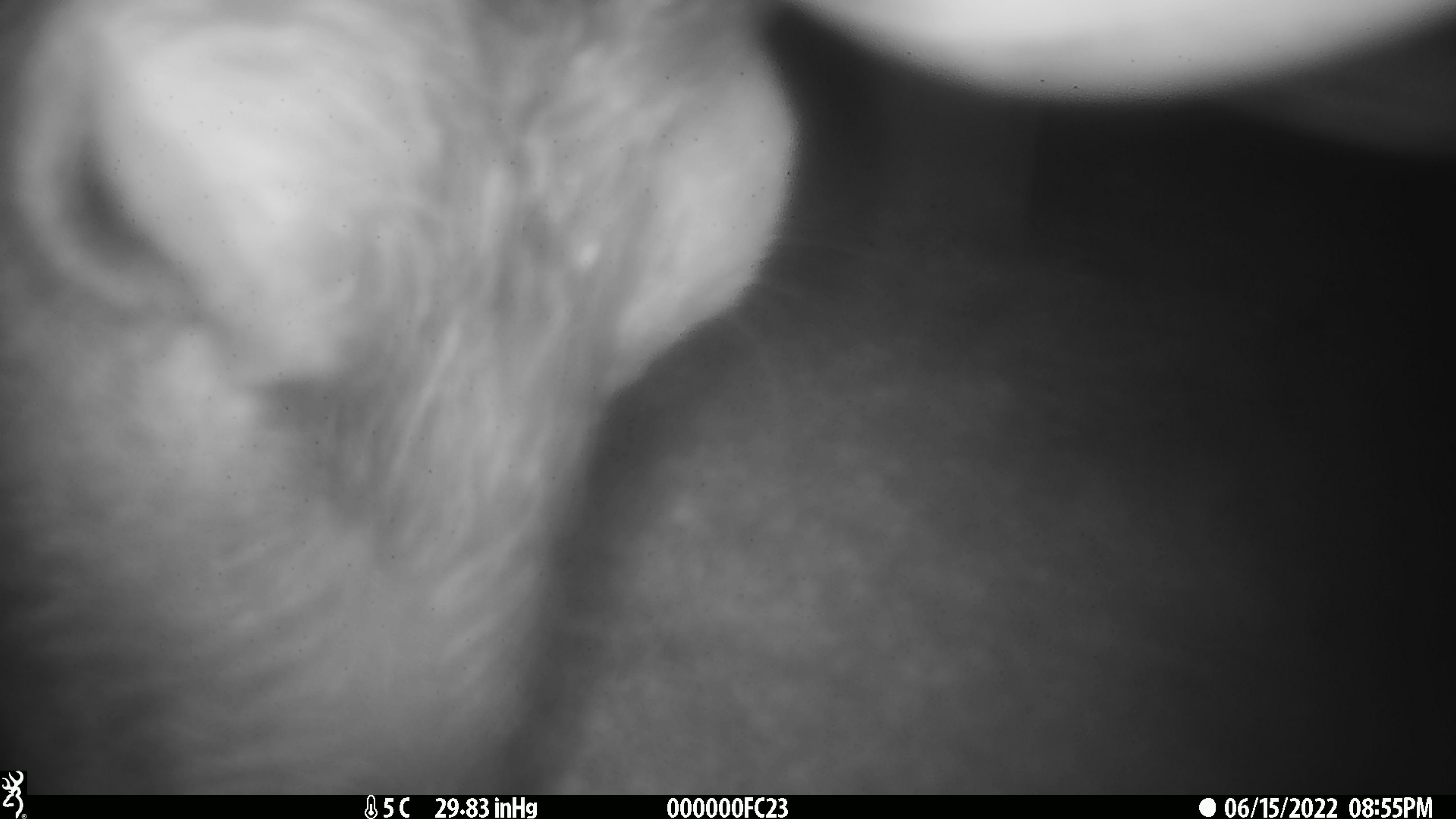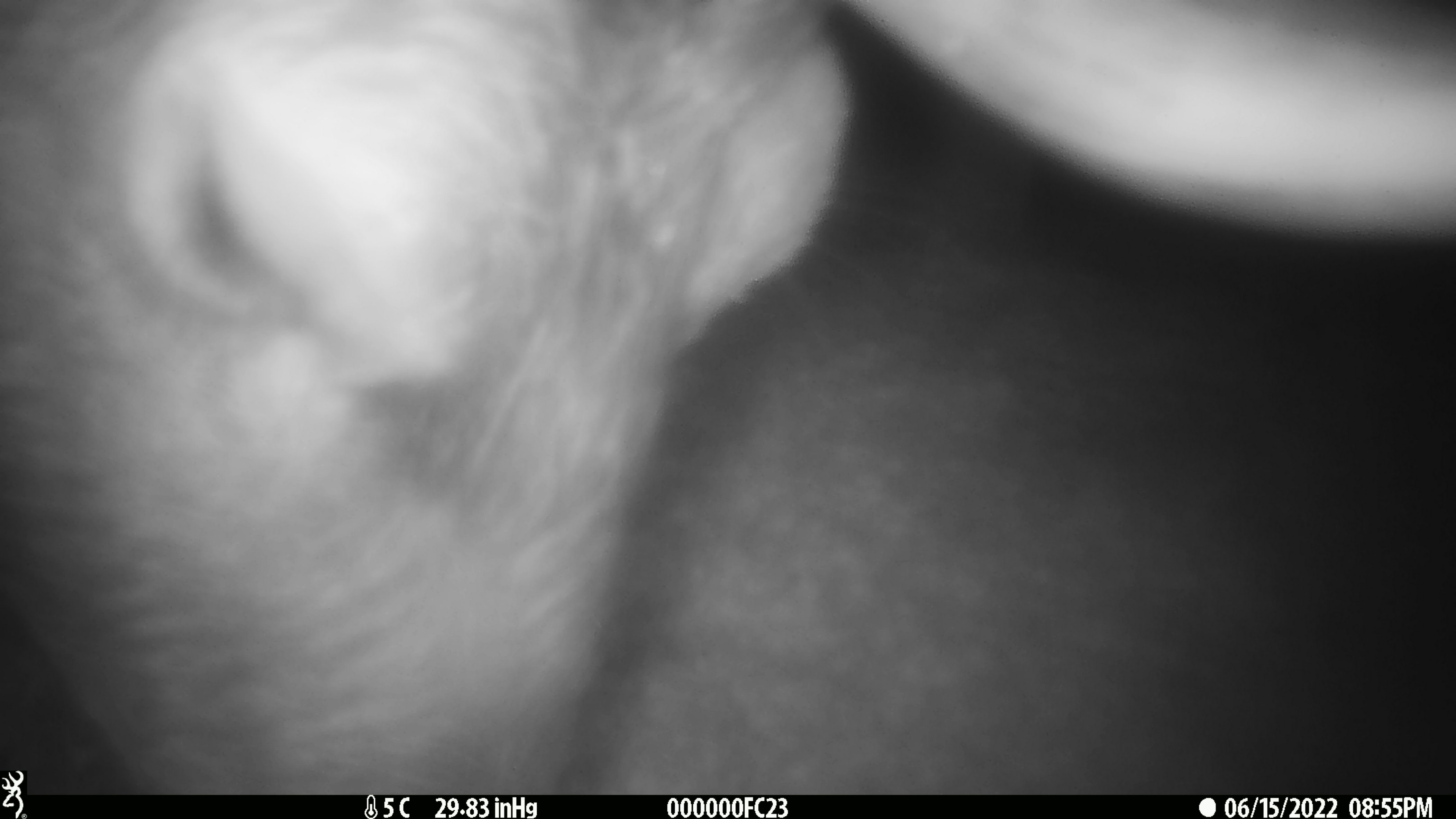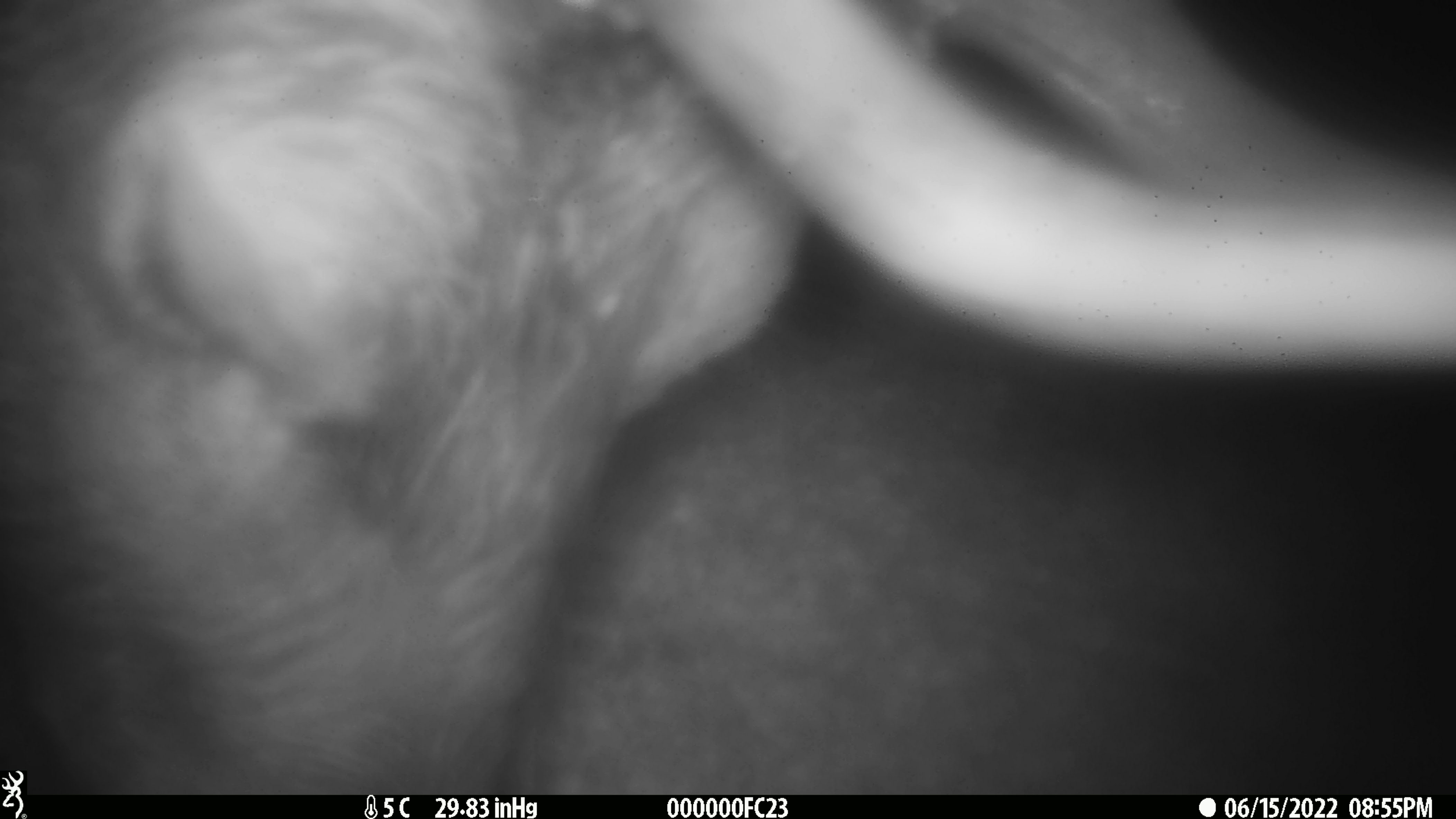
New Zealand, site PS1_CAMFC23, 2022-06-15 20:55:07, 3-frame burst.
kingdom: Animalia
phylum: Chordata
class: Mammalia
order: Artiodactyla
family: Cervidae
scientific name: Cervidae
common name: deer